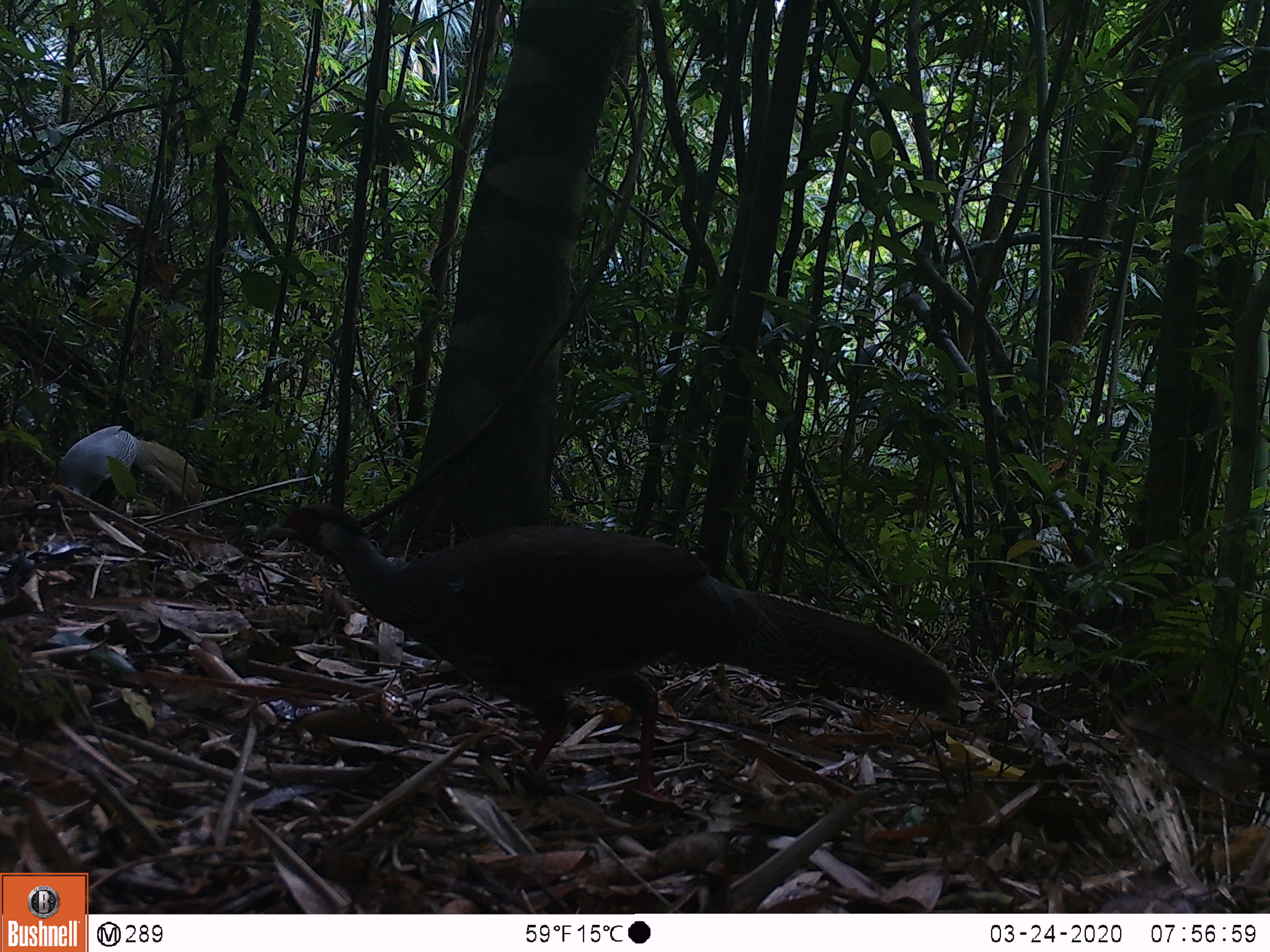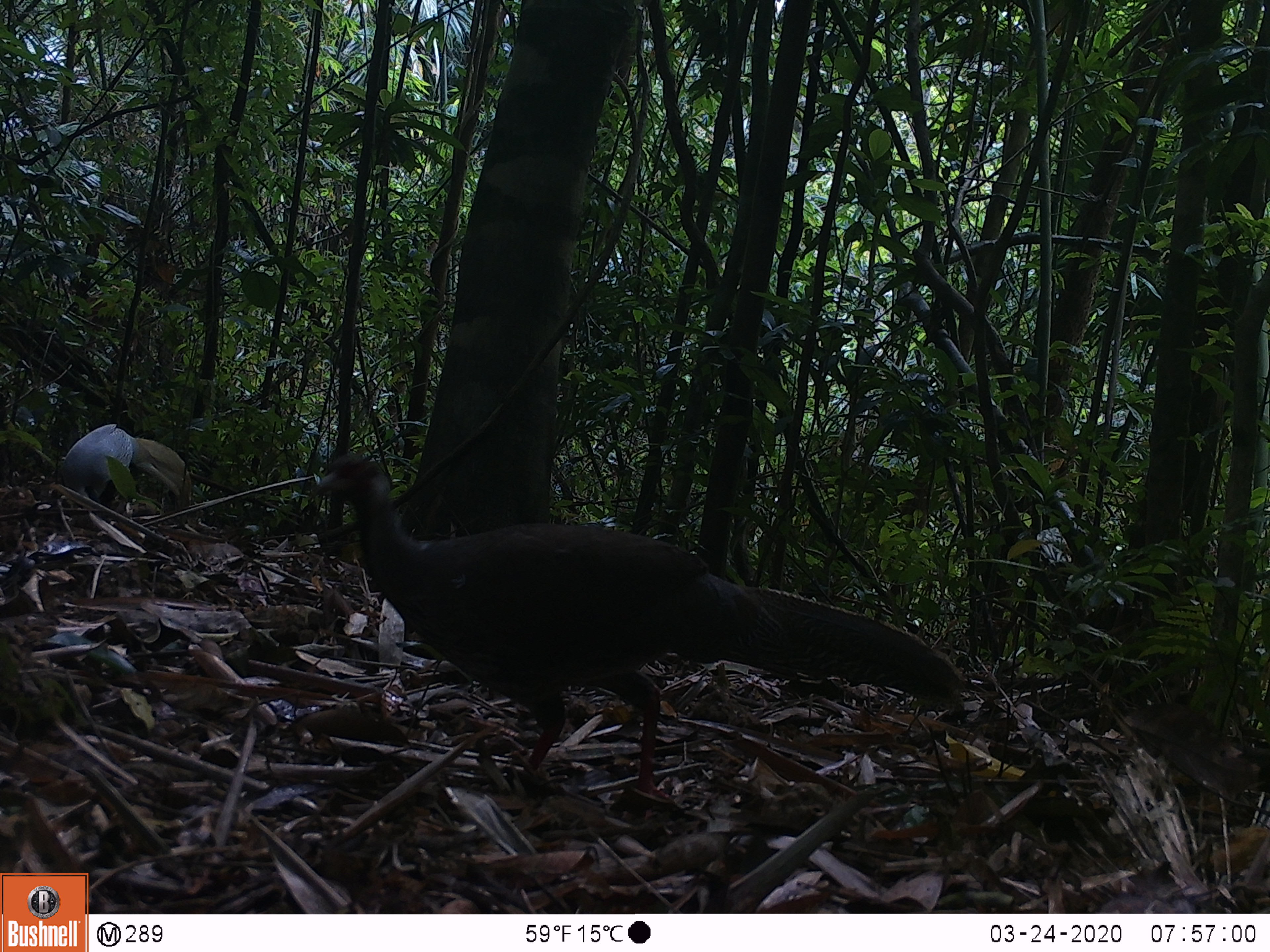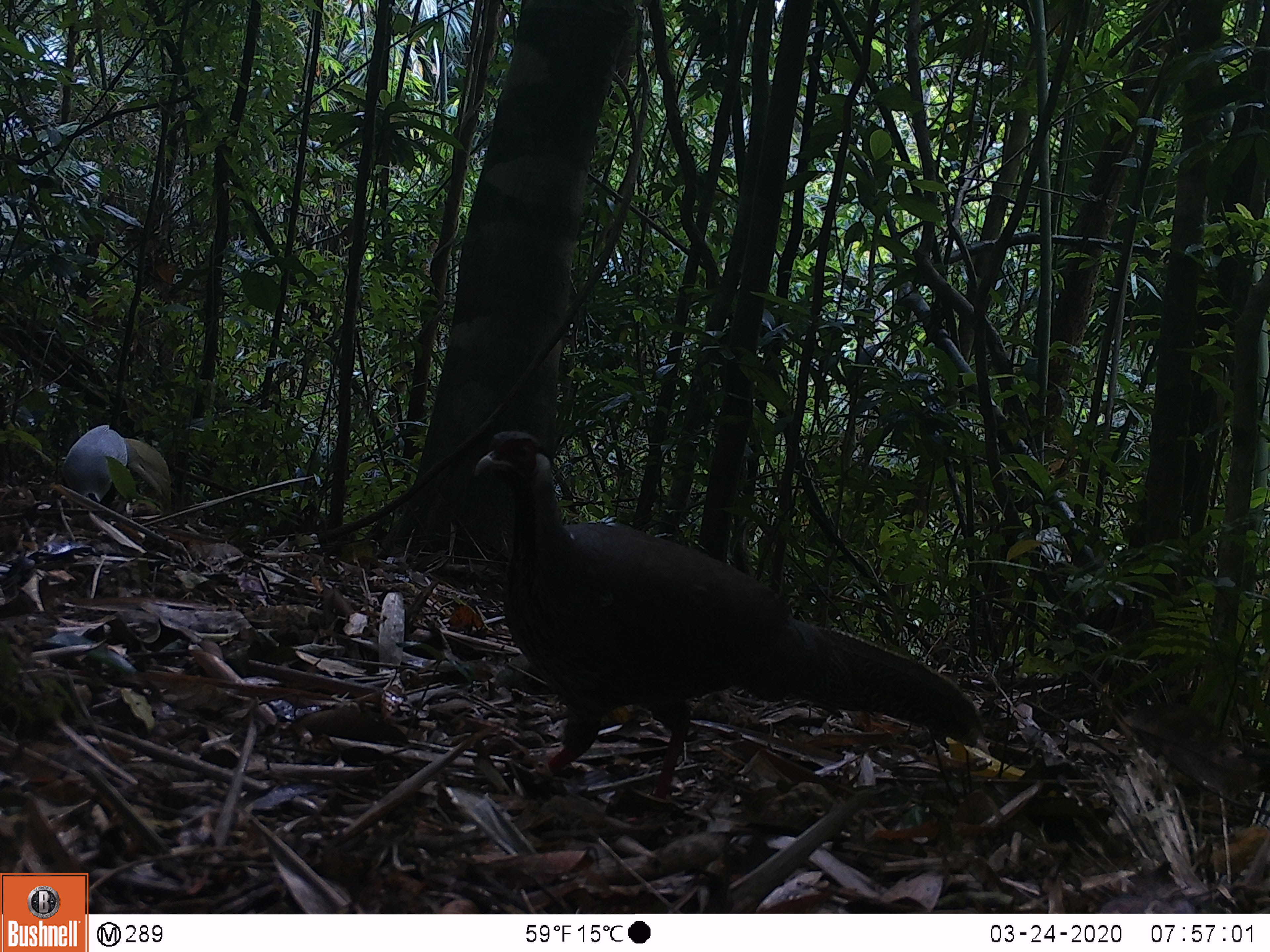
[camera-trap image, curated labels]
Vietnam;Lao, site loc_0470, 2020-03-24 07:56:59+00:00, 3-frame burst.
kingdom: Animalia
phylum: Chordata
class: Aves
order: Galliformes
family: Phasianidae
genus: Lophura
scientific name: Lophura nycthemera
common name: silver pheasant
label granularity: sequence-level